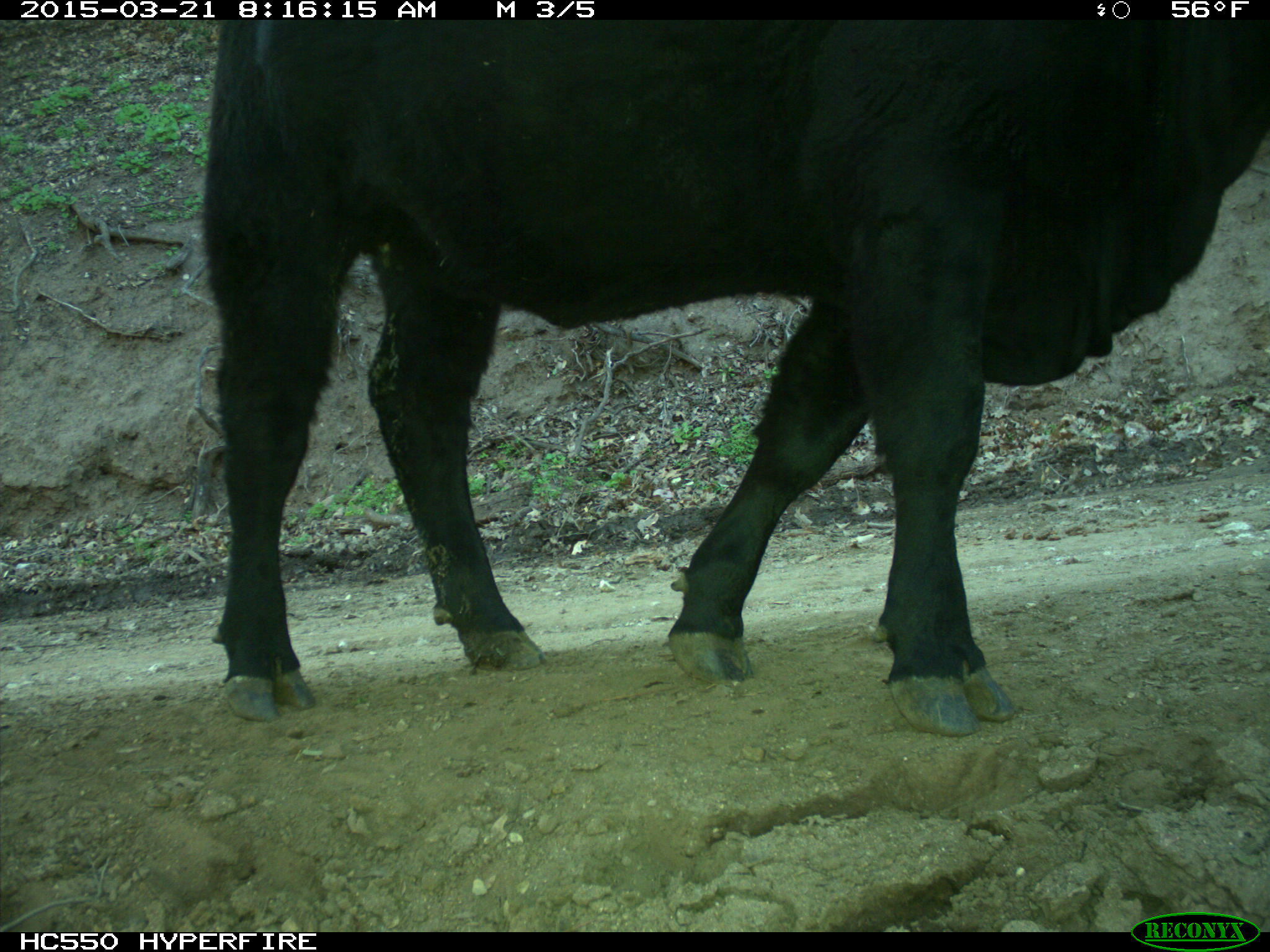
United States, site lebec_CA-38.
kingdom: Animalia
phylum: Chordata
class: Mammalia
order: Artiodactyla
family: Bovidae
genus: Bos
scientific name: Bos taurus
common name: domestic cow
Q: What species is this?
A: Bos taurus (domestic cow).